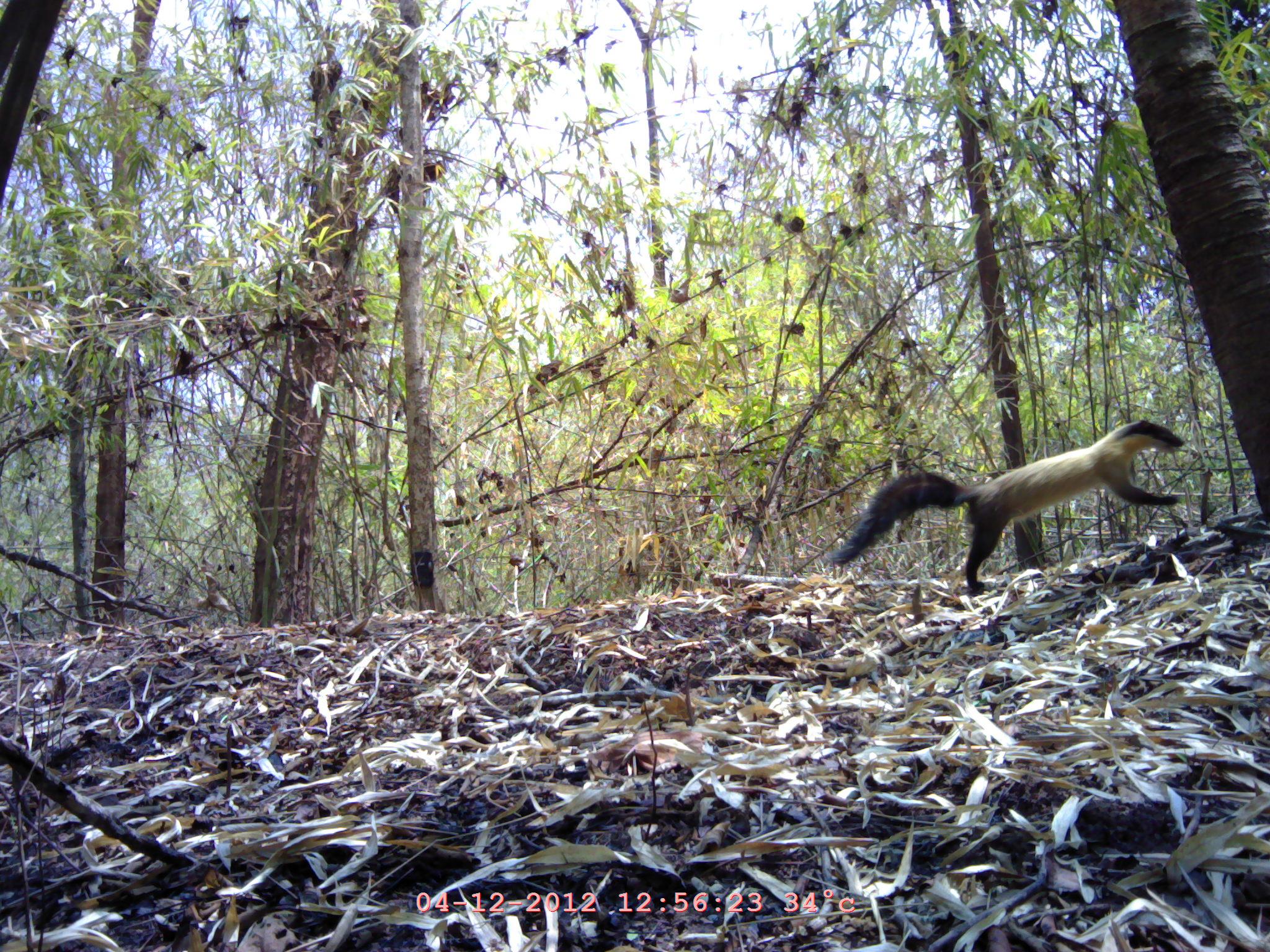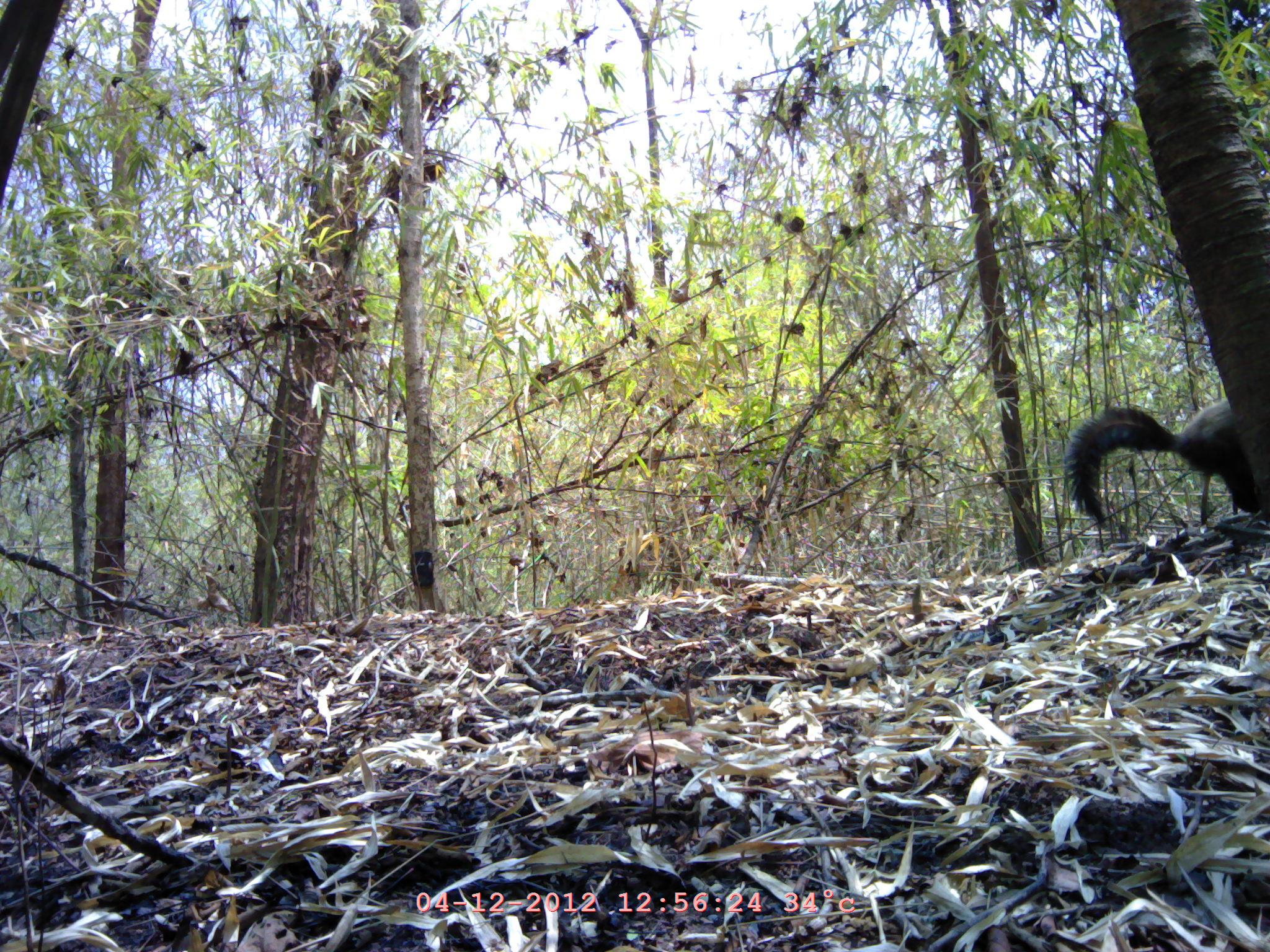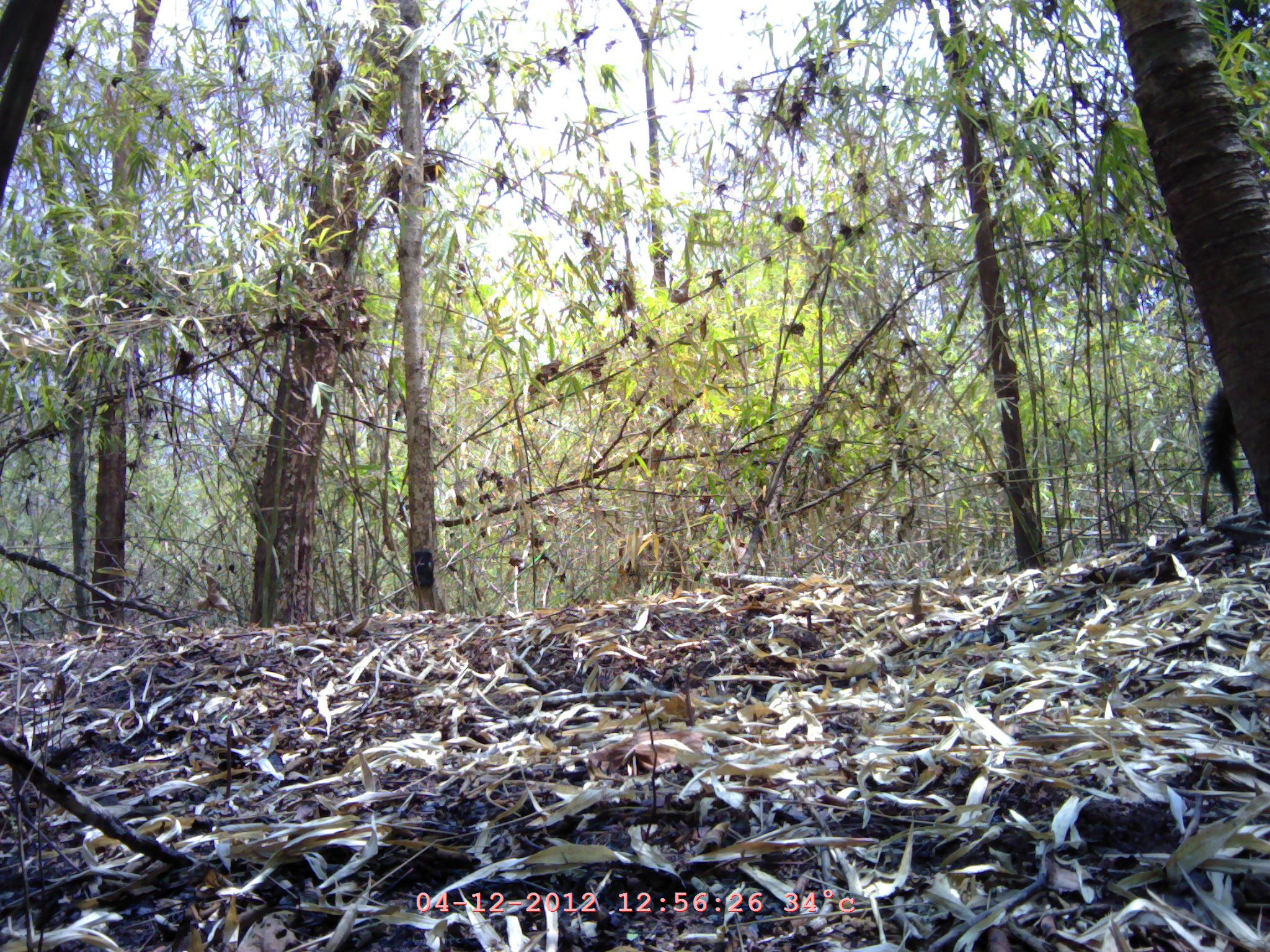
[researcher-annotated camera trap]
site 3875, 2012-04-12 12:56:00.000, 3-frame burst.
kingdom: Animalia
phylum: Chordata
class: Mammalia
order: Carnivora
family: Mustelidae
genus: Martes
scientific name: Martes flavigula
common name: yellow-throated marten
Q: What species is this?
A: Martes flavigula (yellow-throated marten).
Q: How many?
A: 1.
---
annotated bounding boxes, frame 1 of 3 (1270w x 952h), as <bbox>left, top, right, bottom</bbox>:
martes flavigula: <bbox>826, 417, 1187, 594</bbox>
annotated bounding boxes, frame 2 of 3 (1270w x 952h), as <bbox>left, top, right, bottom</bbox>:
martes flavigula: <bbox>1061, 391, 1260, 531</bbox>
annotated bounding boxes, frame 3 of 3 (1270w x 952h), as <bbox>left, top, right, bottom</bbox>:
martes flavigula: <bbox>1198, 381, 1244, 514</bbox>